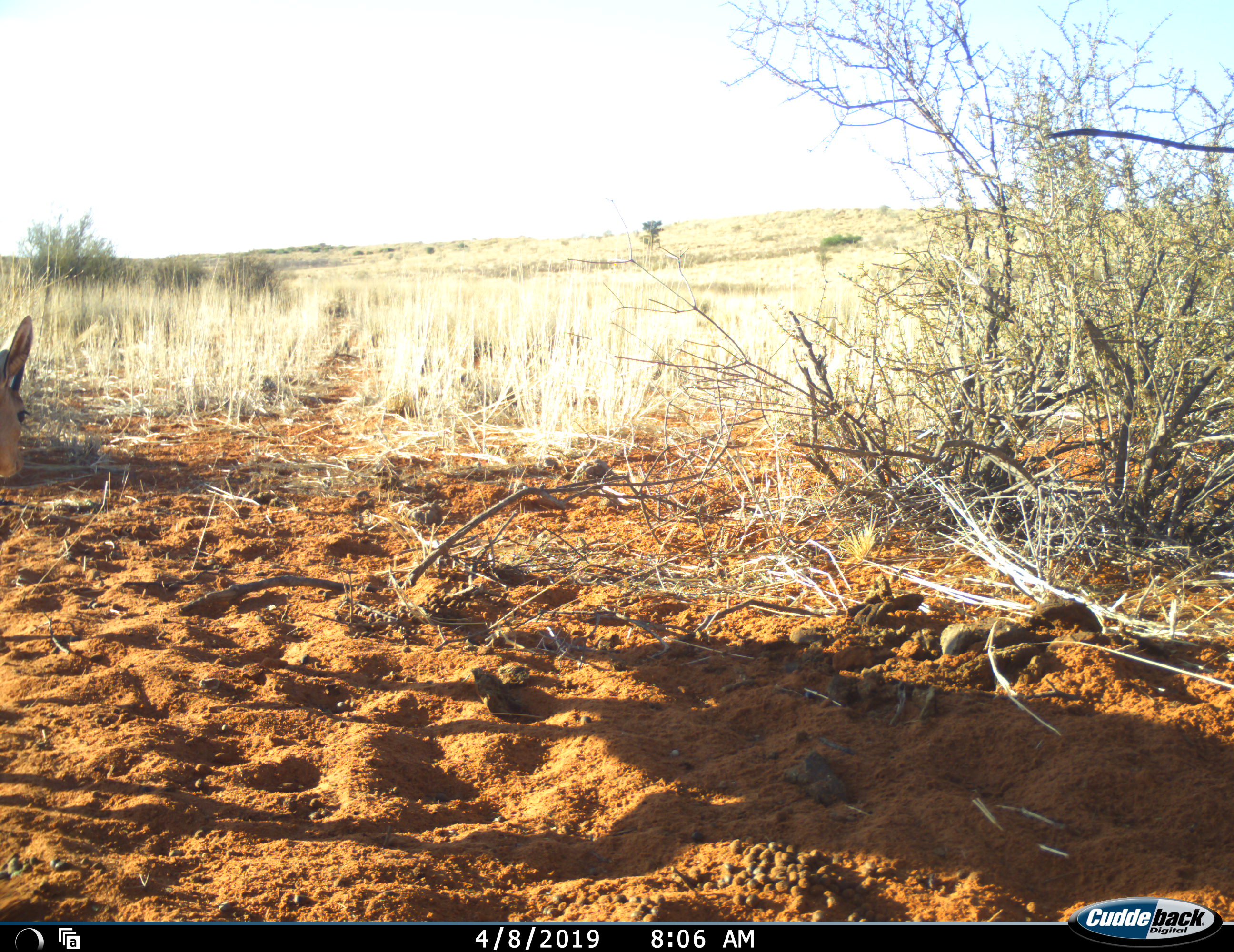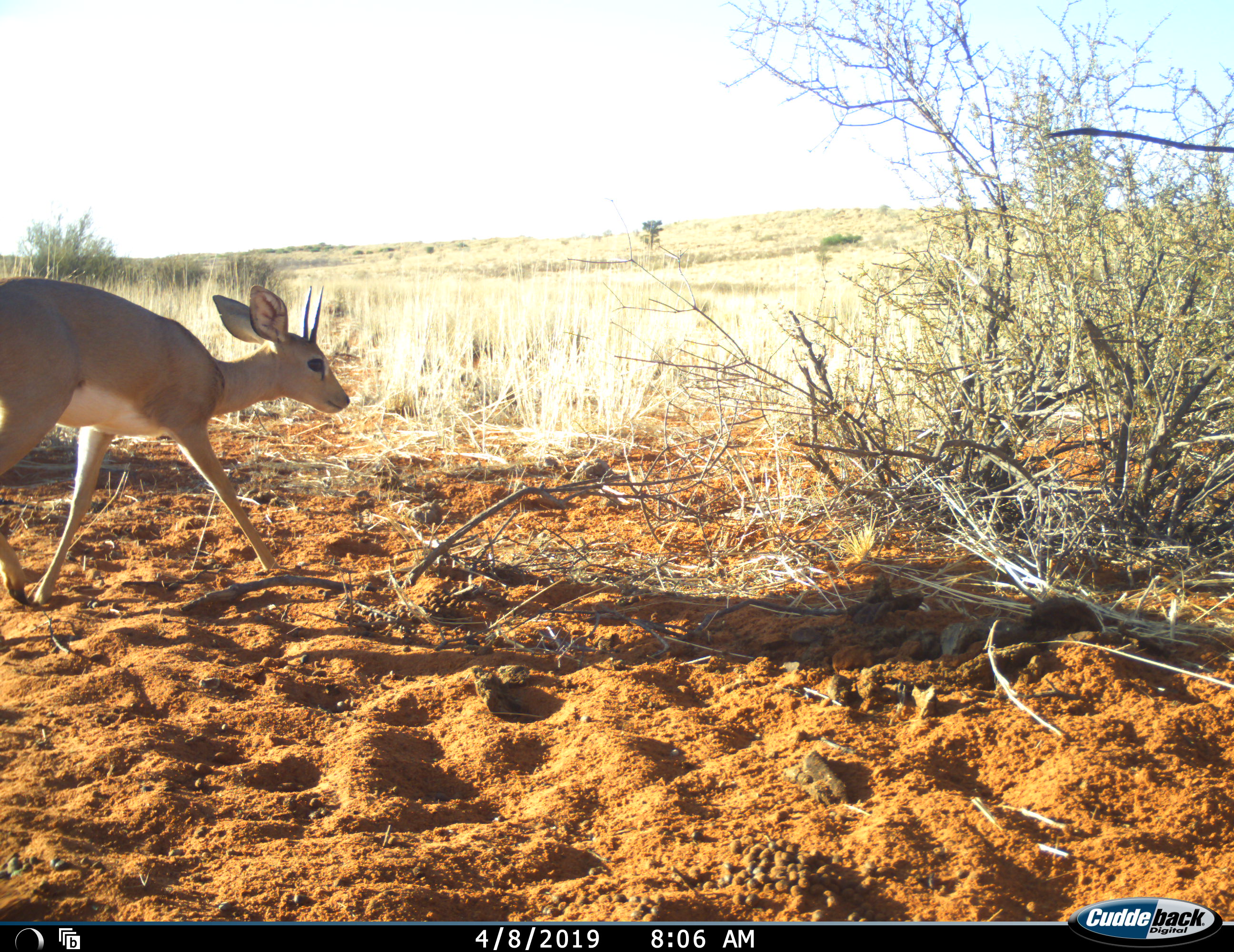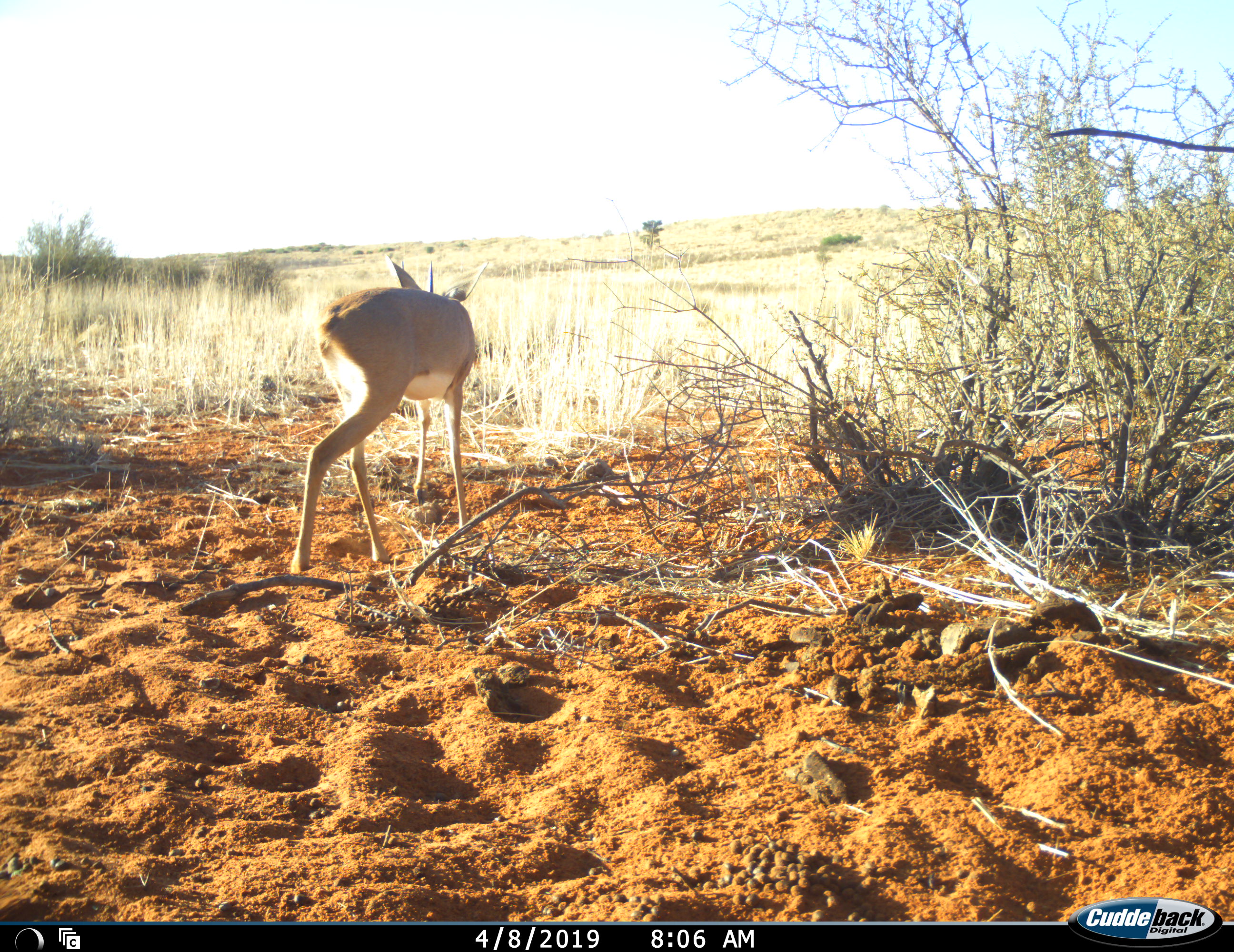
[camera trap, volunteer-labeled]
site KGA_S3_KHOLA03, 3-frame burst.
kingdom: Animalia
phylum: Chordata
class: Mammalia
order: Artiodactyla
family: Bovidae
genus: Raphicerus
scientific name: Raphicerus campestris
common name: steenbok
Steenbok (Raphicerus campestris), count 1. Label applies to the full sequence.